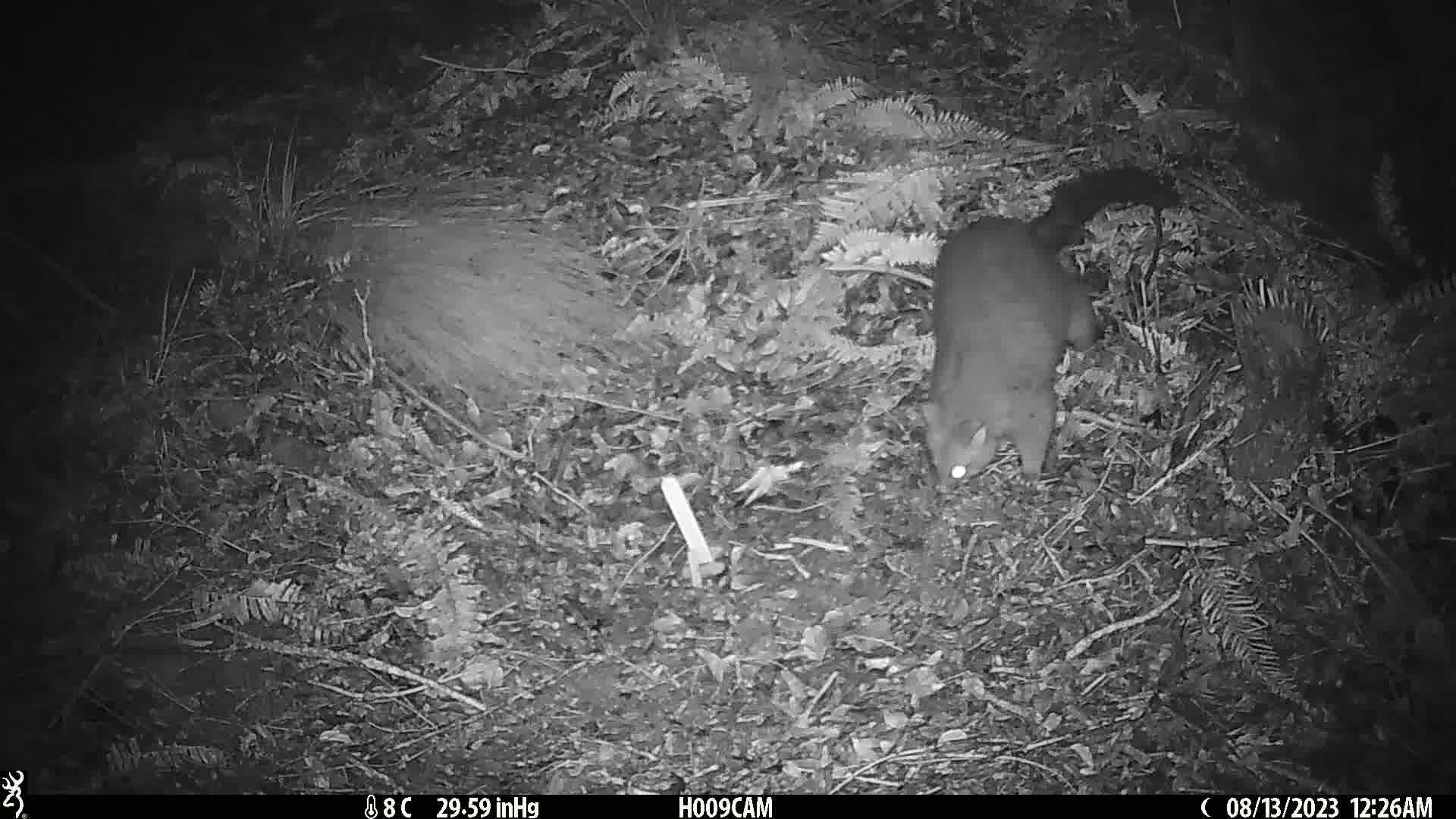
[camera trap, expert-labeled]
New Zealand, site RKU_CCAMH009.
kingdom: Animalia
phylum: Chordata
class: Mammalia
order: Diprotodontia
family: Phalangeridae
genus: Trichosurus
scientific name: Trichosurus vulpecula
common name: common brushtail possum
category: possum